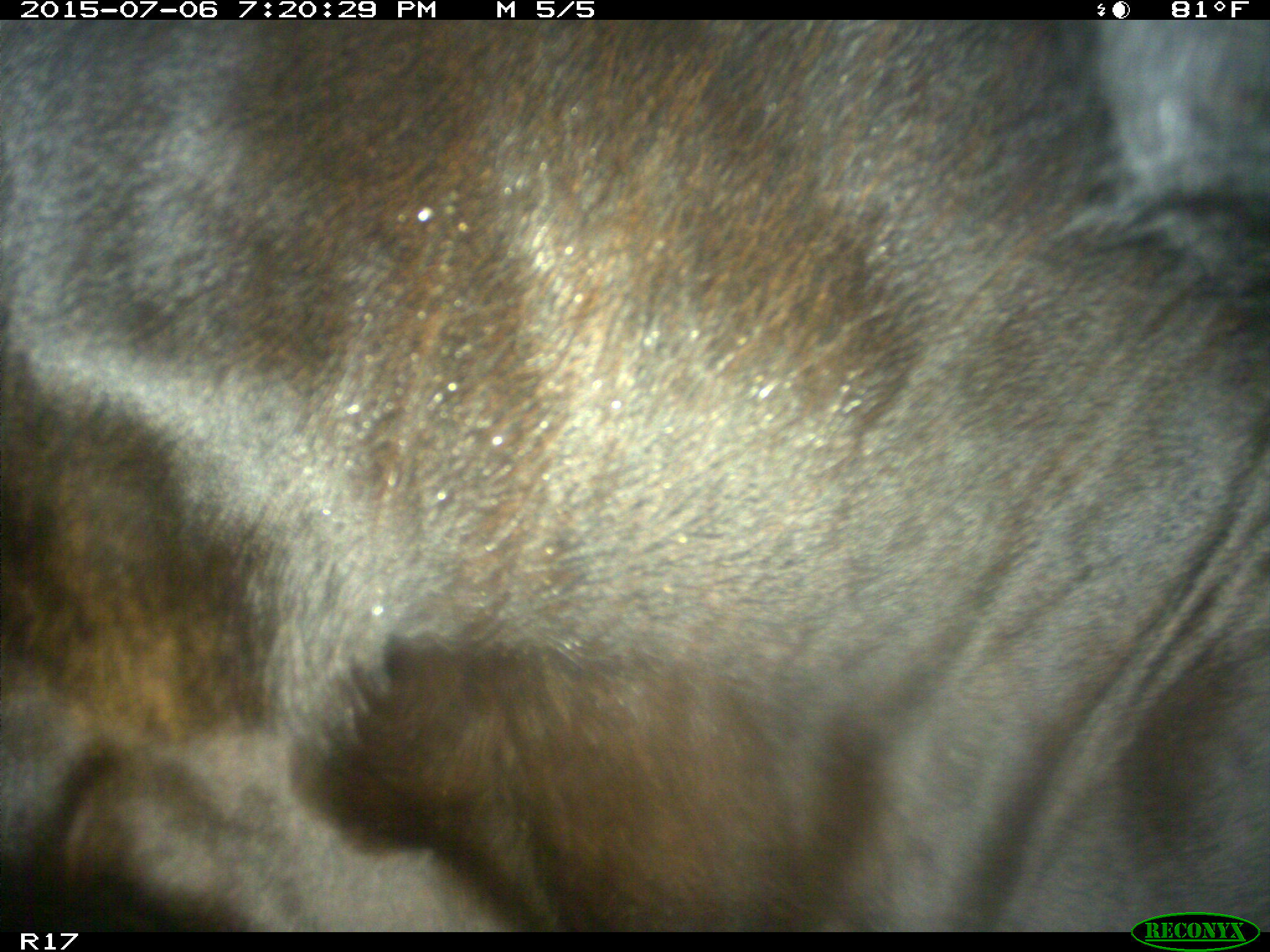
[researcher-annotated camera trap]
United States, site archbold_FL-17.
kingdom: Animalia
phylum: Chordata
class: Mammalia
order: Artiodactyla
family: Bovidae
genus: Bos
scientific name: Bos taurus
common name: domestic cow